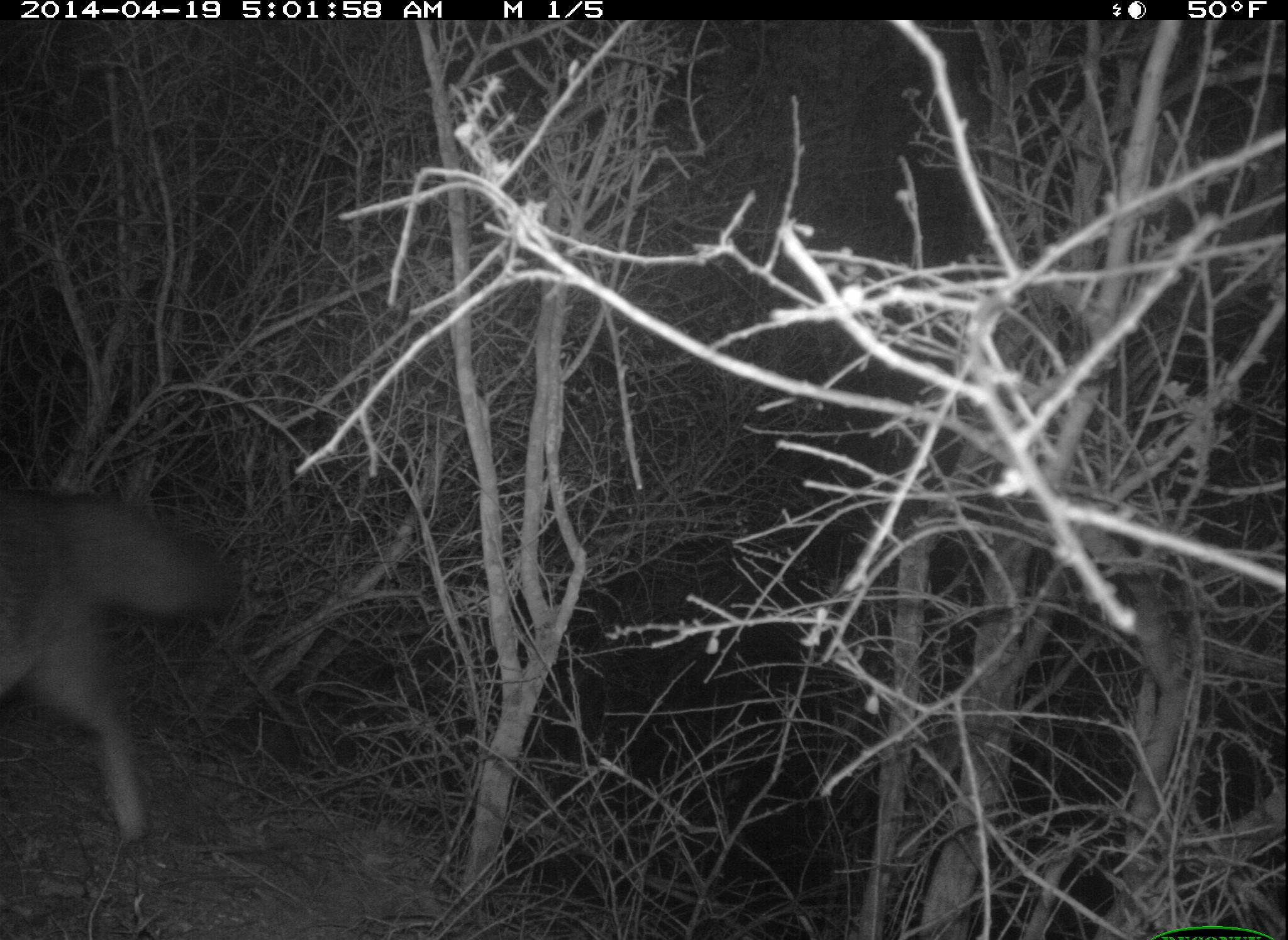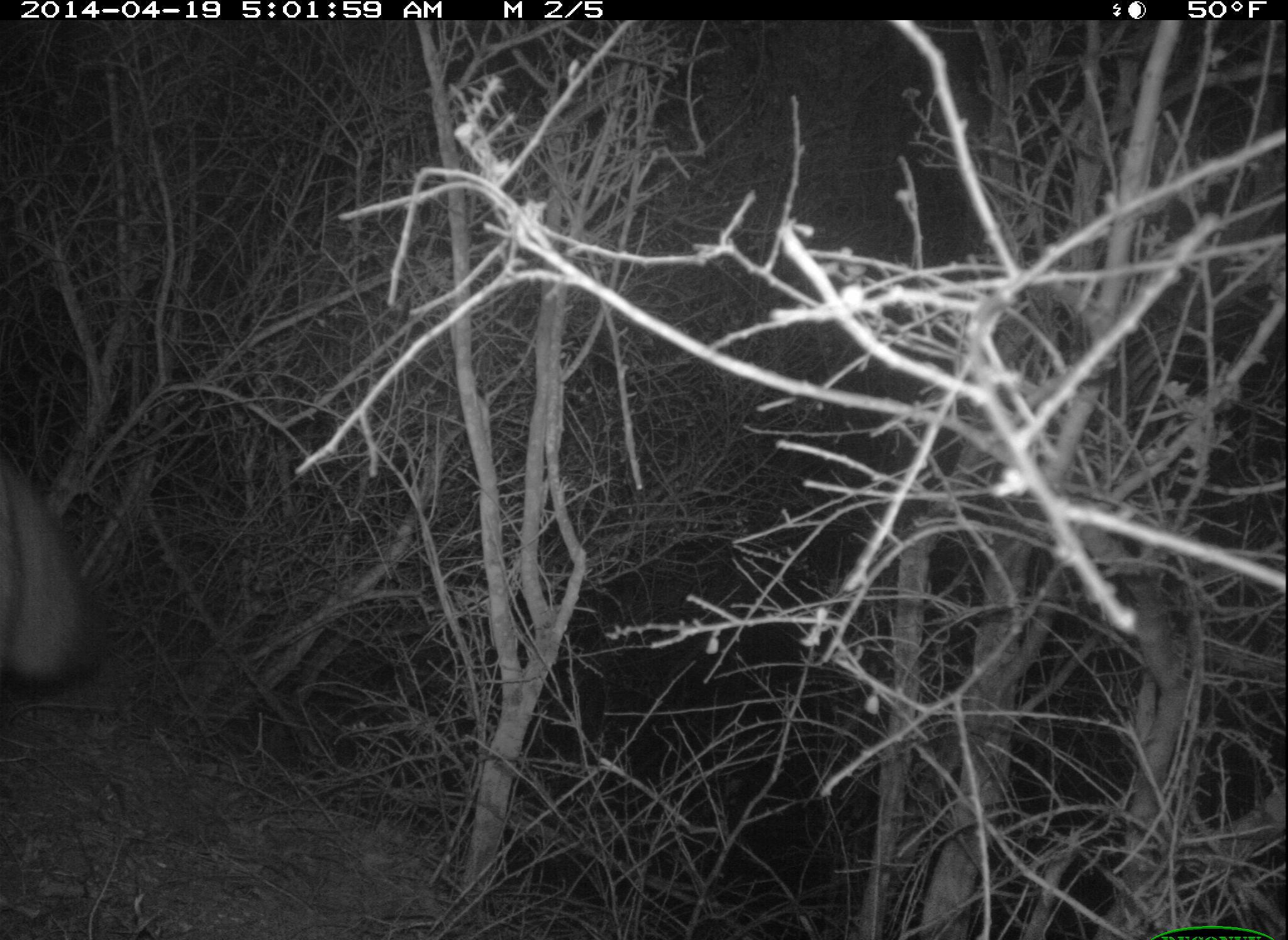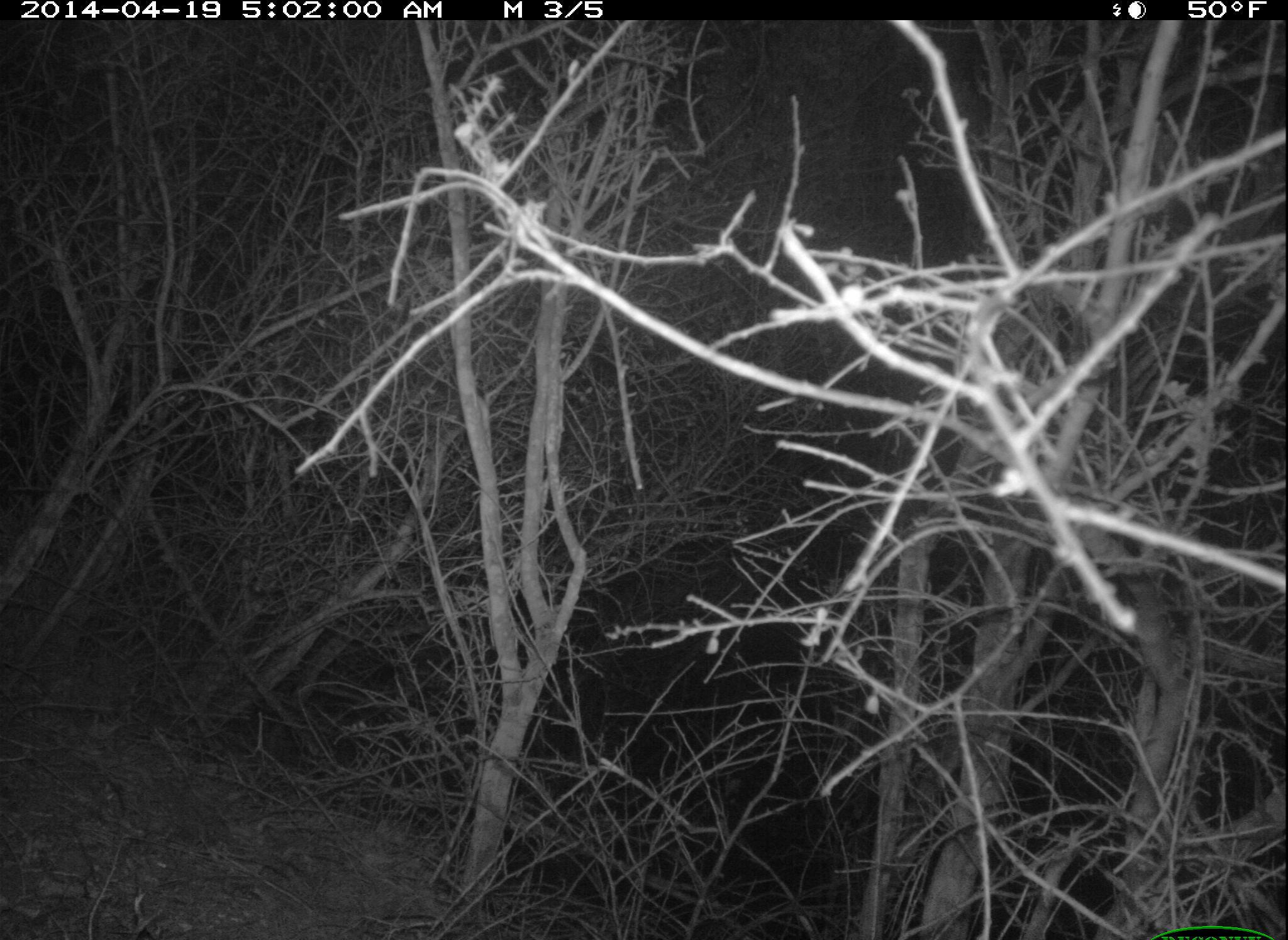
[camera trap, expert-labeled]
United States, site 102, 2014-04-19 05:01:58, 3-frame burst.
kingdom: Animalia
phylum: Chordata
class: Mammalia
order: Carnivora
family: Canidae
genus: Urocyon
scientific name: Urocyon cinereoargenteus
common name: gray fox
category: fox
Fox (gray fox) (Urocyon cinereoargenteus).